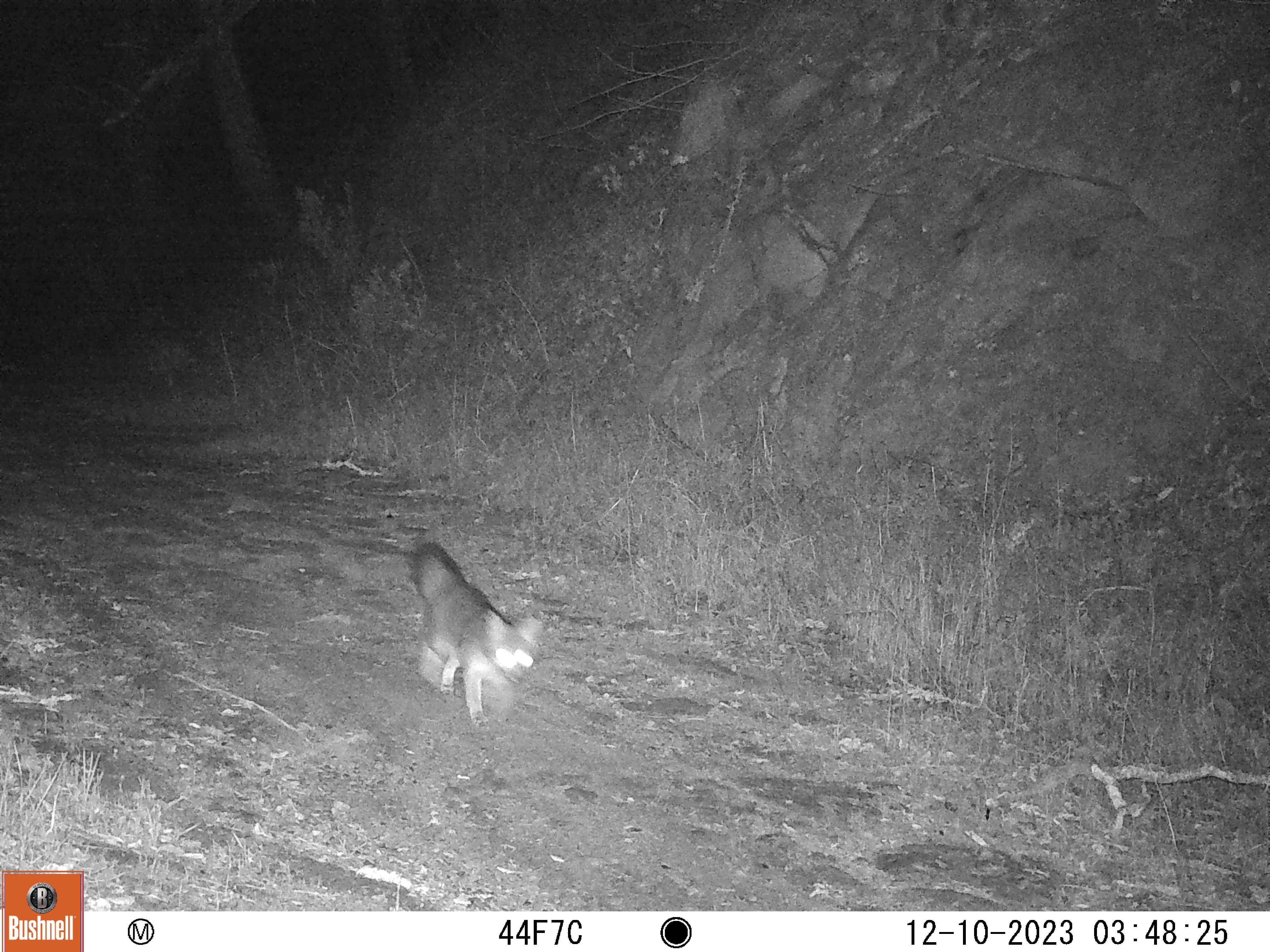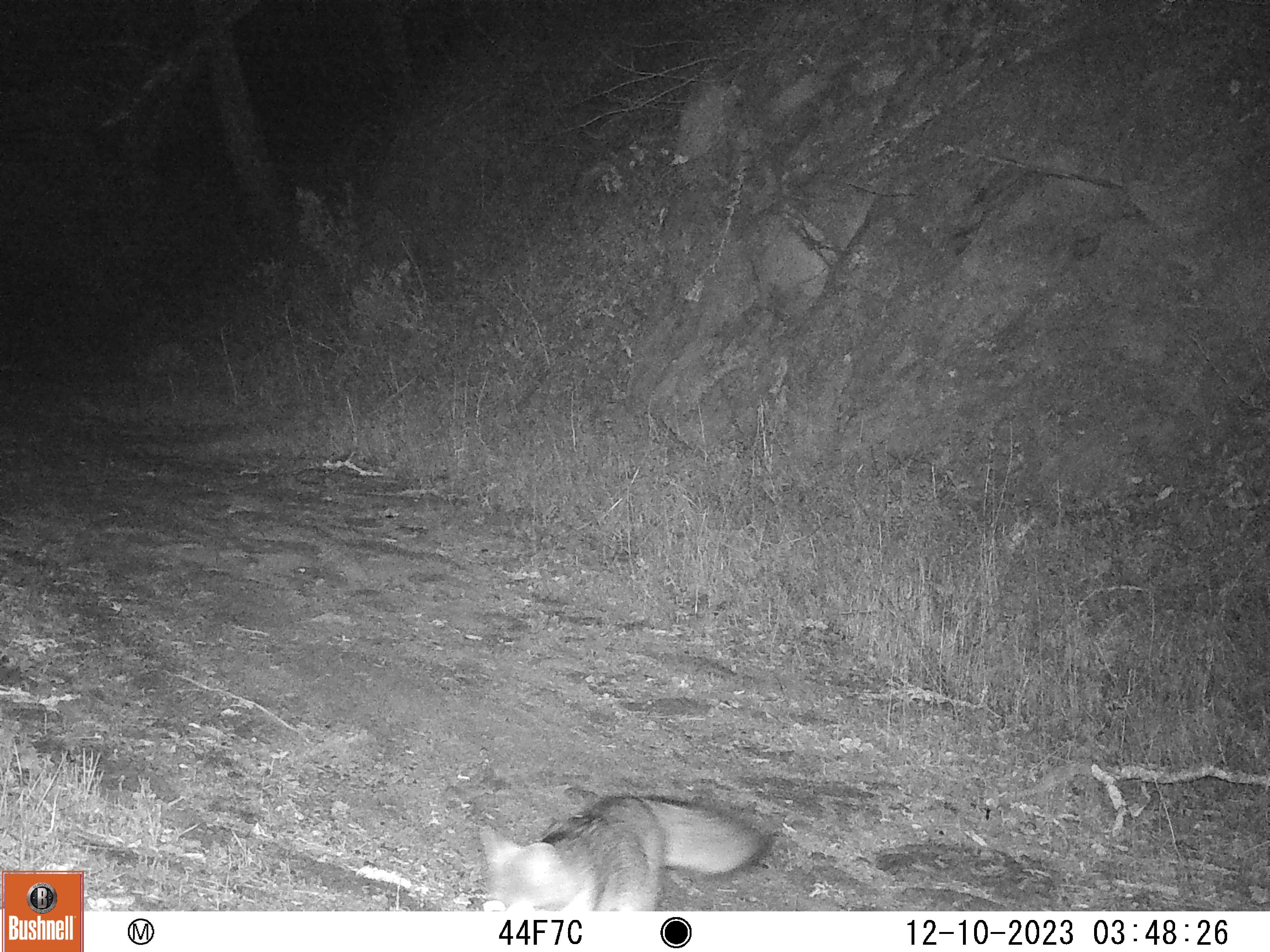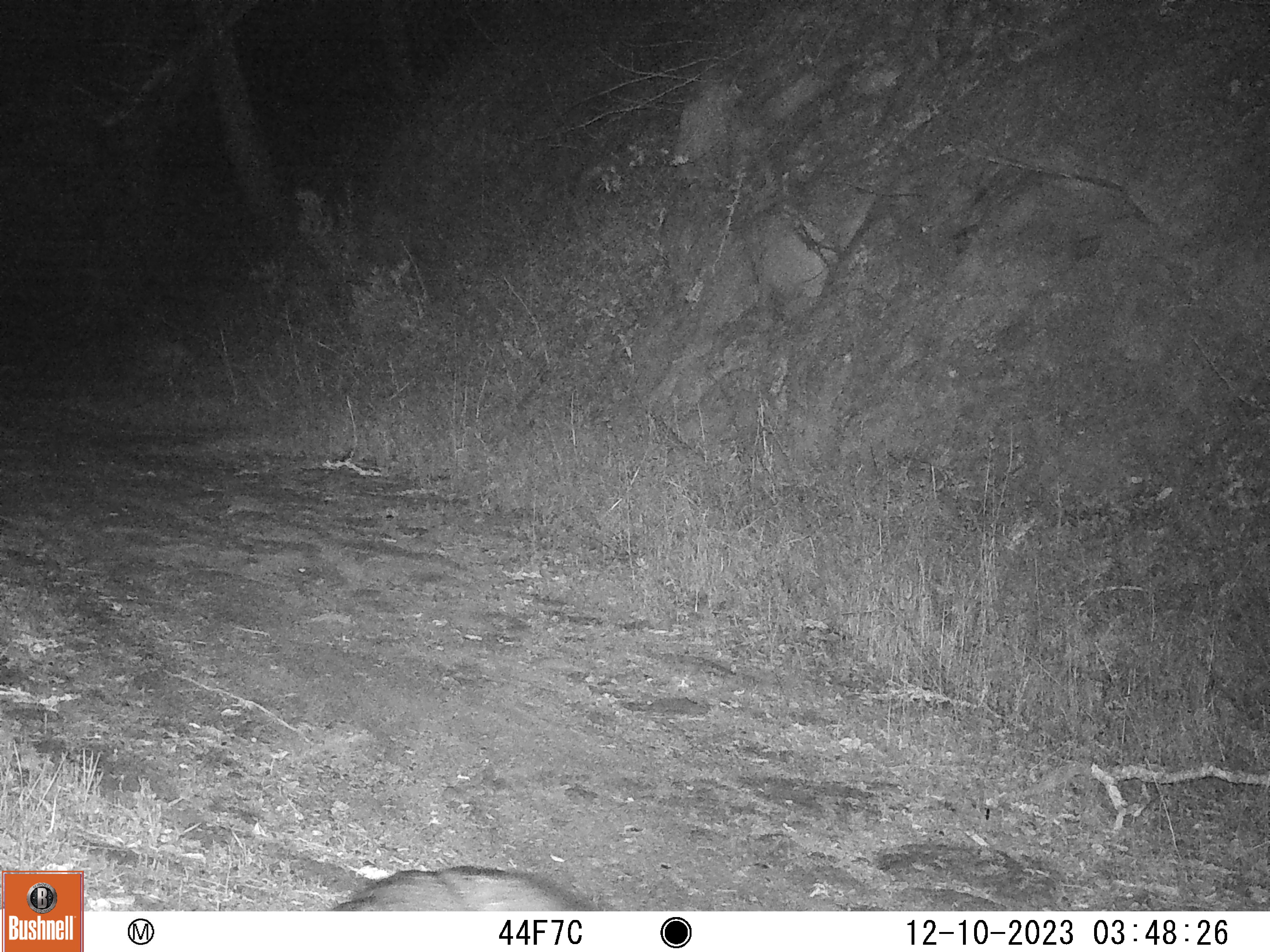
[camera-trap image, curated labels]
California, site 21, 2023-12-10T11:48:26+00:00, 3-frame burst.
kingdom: Animalia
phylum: Chordata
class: Mammalia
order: Carnivora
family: Canidae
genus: Urocyon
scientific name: Urocyon cinereoargenteus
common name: gray fox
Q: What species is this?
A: Gray fox (Urocyon cinereoargenteus).